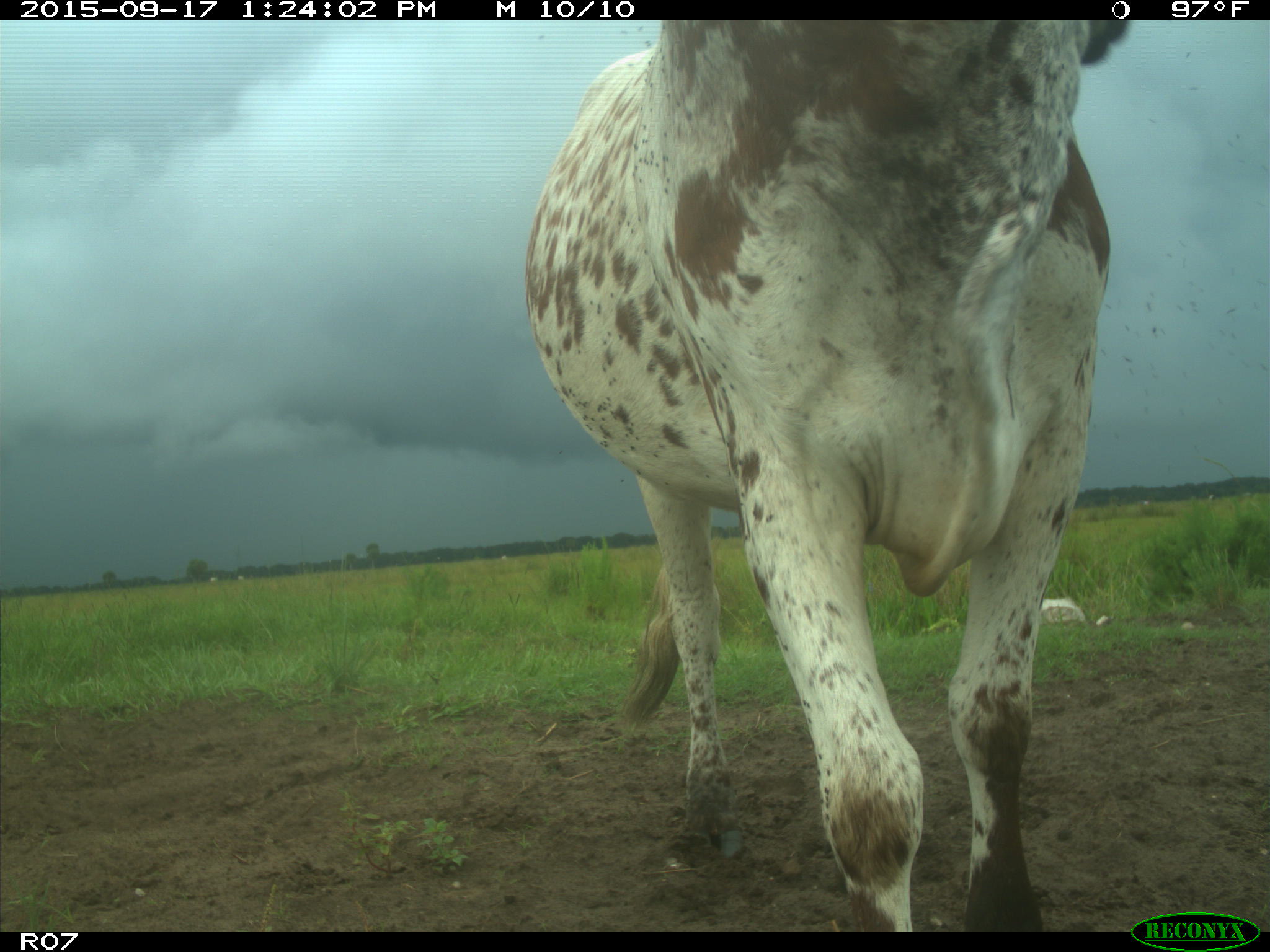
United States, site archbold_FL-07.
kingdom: Animalia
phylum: Chordata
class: Mammalia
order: Artiodactyla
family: Bovidae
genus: Bos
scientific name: Bos taurus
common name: domestic cow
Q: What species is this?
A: Bos taurus (domestic cow).